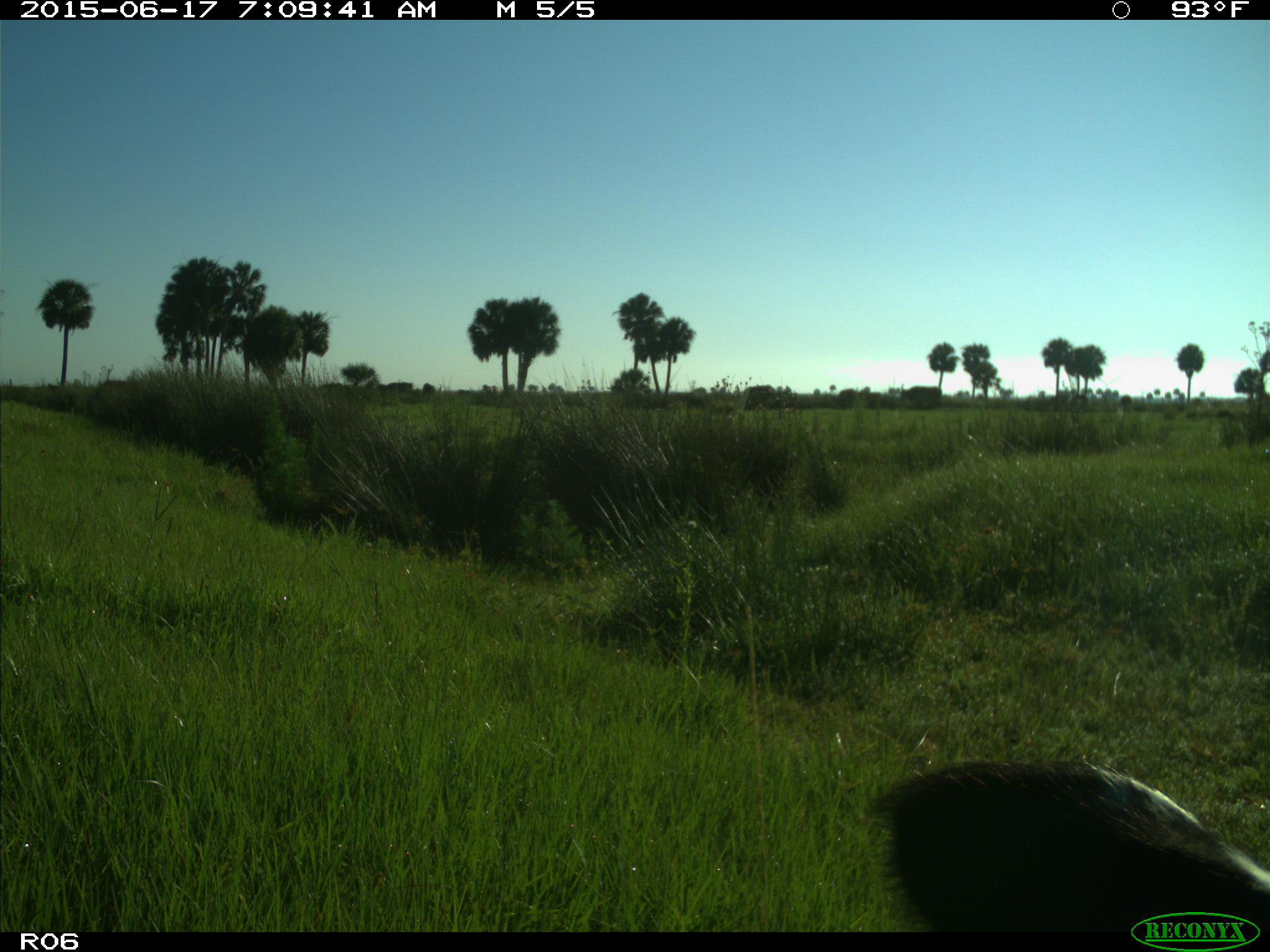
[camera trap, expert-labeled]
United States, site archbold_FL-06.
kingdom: Animalia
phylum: Chordata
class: Mammalia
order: Artiodactyla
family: Bovidae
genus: Bos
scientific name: Bos taurus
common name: domestic cow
Bos taurus (domestic cow).